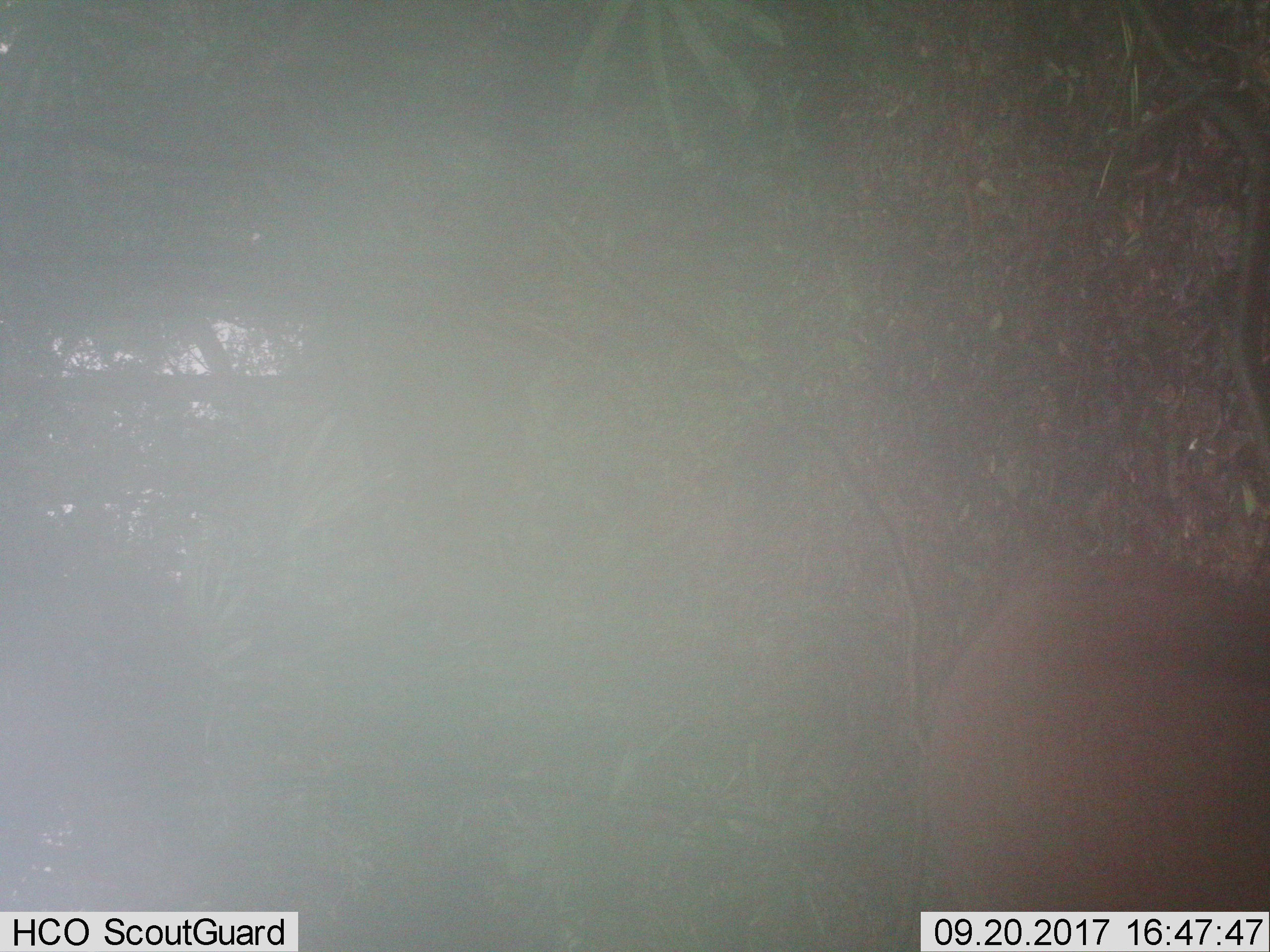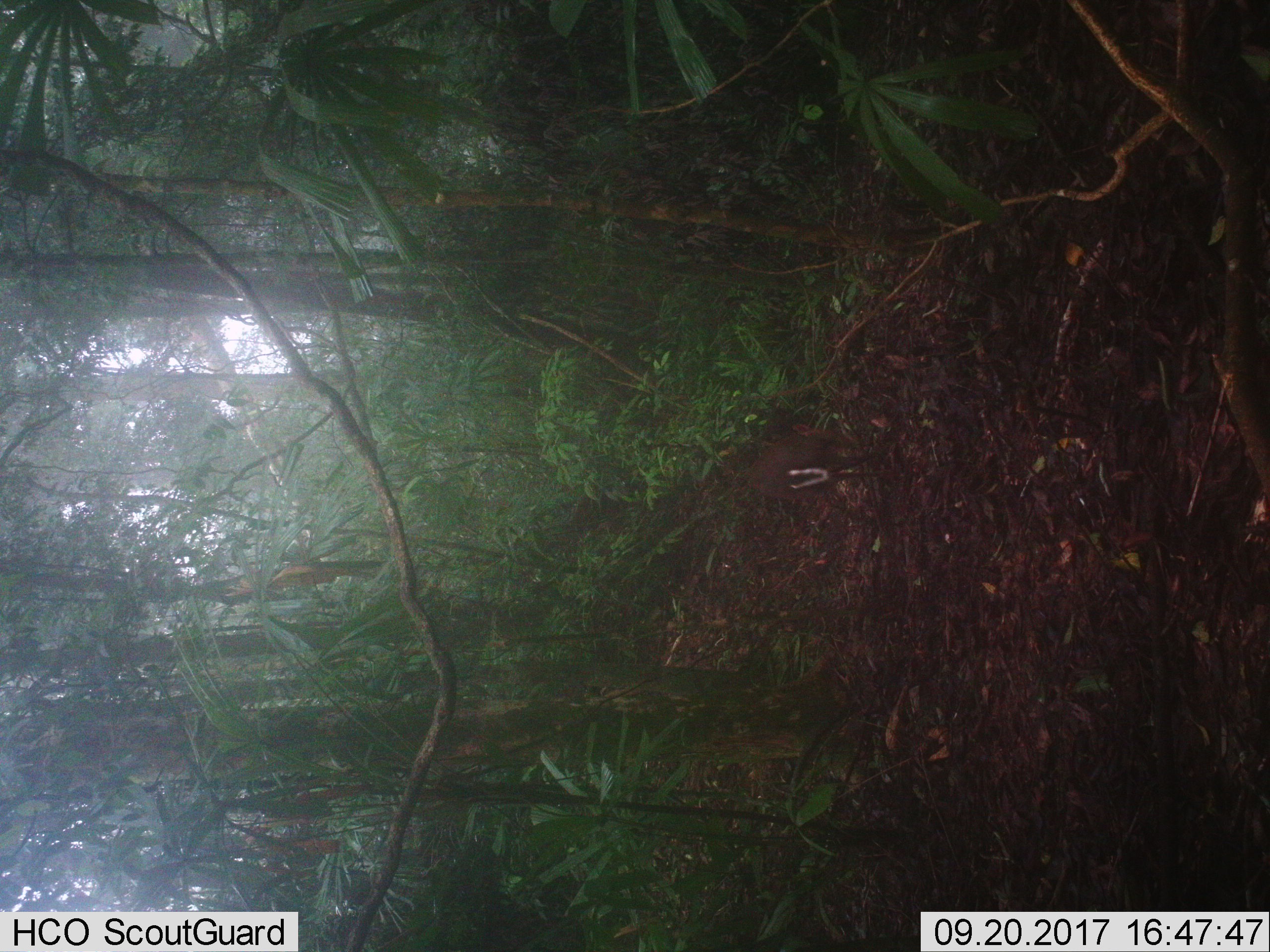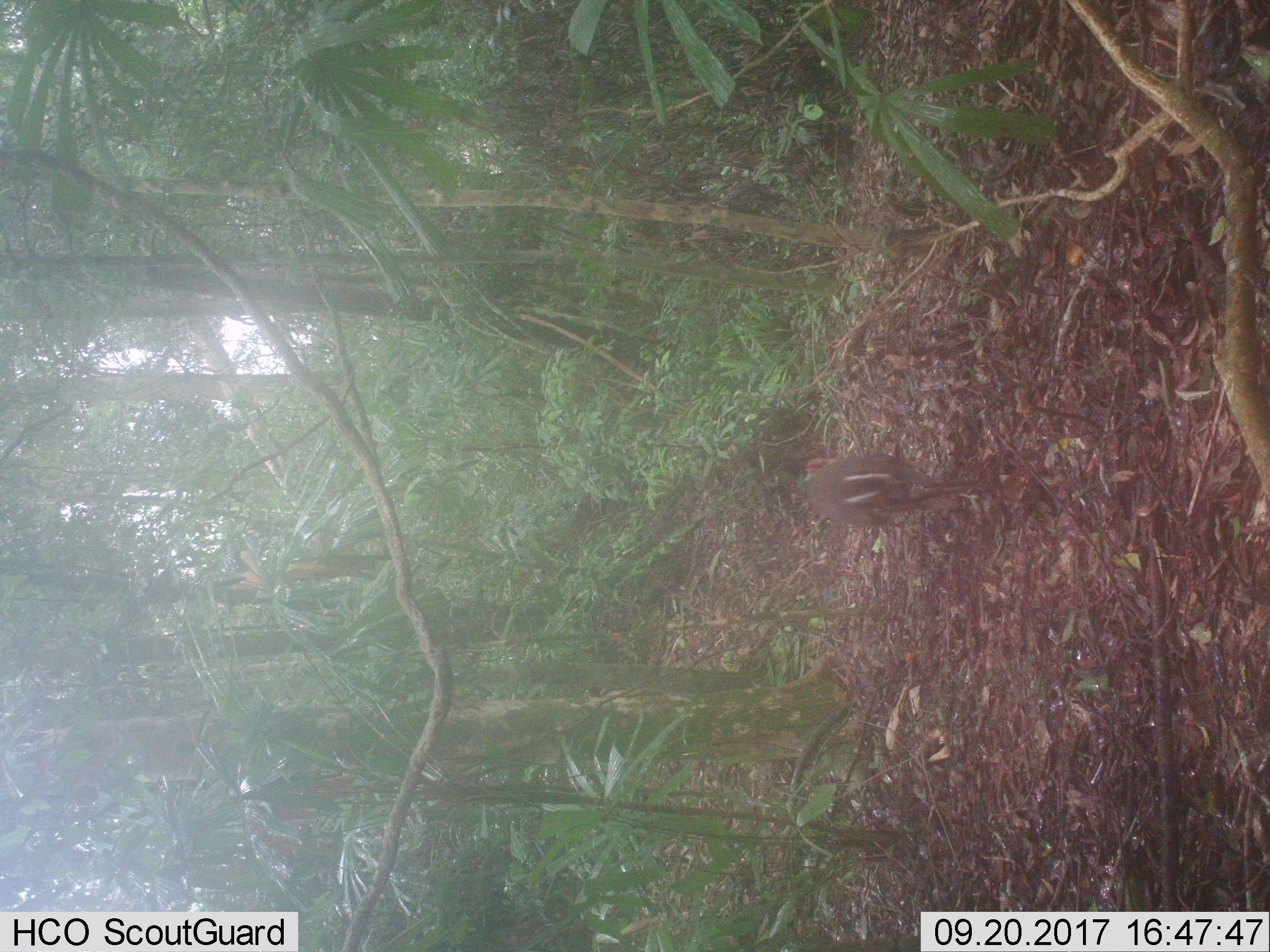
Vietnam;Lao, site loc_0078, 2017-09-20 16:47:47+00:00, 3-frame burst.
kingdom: Animalia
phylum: Chordata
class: Mammalia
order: Artiodactyla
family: Cervidae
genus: Muntiacus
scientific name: Muntiacus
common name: muntjacs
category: unidentified muntjac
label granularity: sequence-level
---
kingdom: Animalia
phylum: Chordata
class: Mammalia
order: Artiodactyla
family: Cervidae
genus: Muntiacus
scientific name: Muntiacus rooseveltorum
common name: roosevelt's muntjac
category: roosevelts muntjac group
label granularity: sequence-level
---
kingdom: Animalia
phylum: Chordata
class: Mammalia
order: Artiodactyla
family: Bovidae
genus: Capricornis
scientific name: Capricornis sumatraensis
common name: chinese serow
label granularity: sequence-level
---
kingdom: Animalia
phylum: Chordata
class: Mammalia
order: Primates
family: Cercopithecidae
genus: Macaca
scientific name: Macaca arctoides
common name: stump-tailed macaque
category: stump tailed macaque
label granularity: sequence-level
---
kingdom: Animalia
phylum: Chordata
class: Mammalia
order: Carnivora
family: Herpestidae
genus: Urva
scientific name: Urva urva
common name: crab-eating mongoose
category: crab eating mongoose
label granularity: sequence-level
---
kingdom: Animalia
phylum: Chordata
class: Mammalia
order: Artiodactyla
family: Suidae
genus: Sus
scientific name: Sus scrofa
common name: eurasian wild pig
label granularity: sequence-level